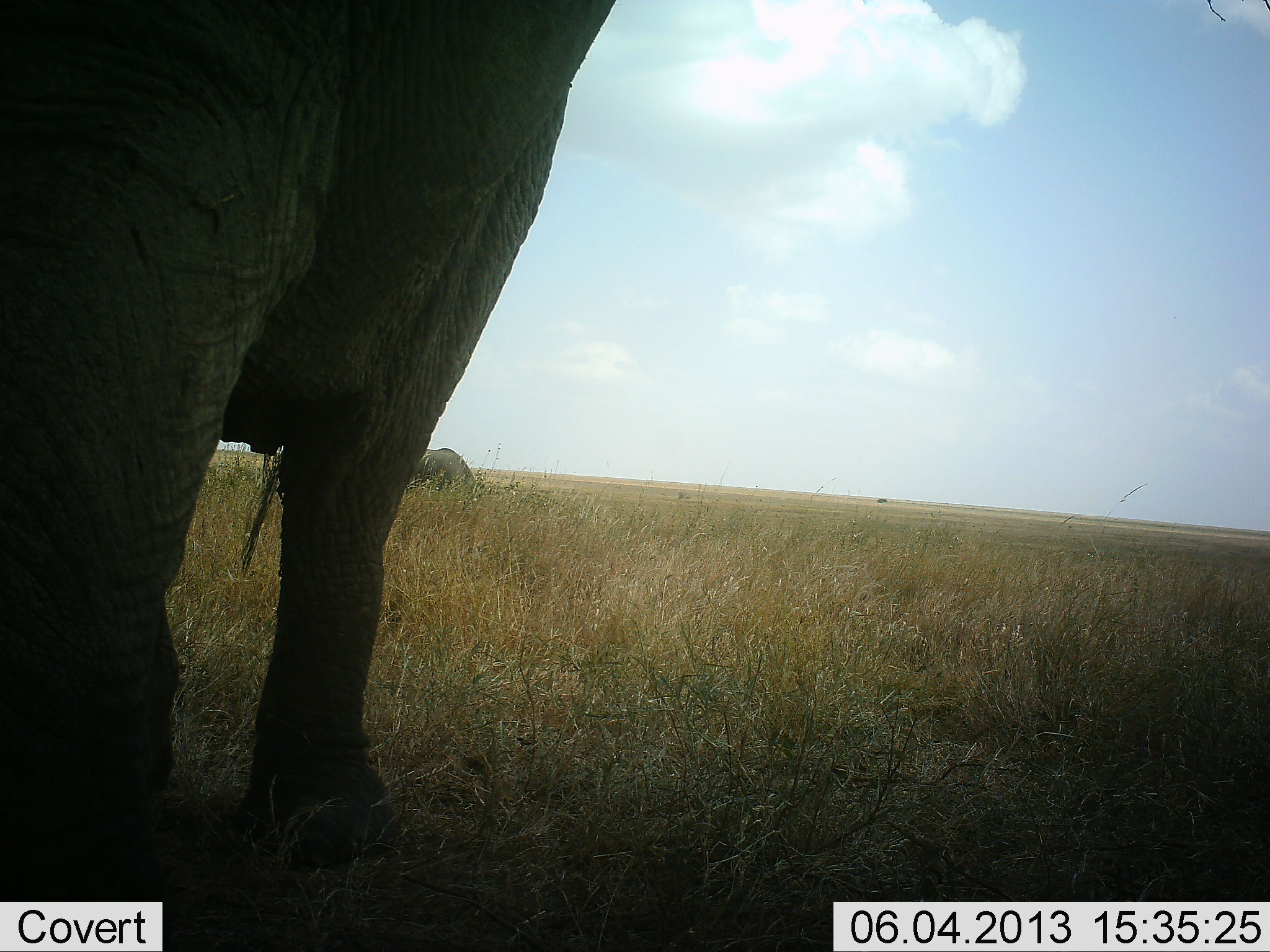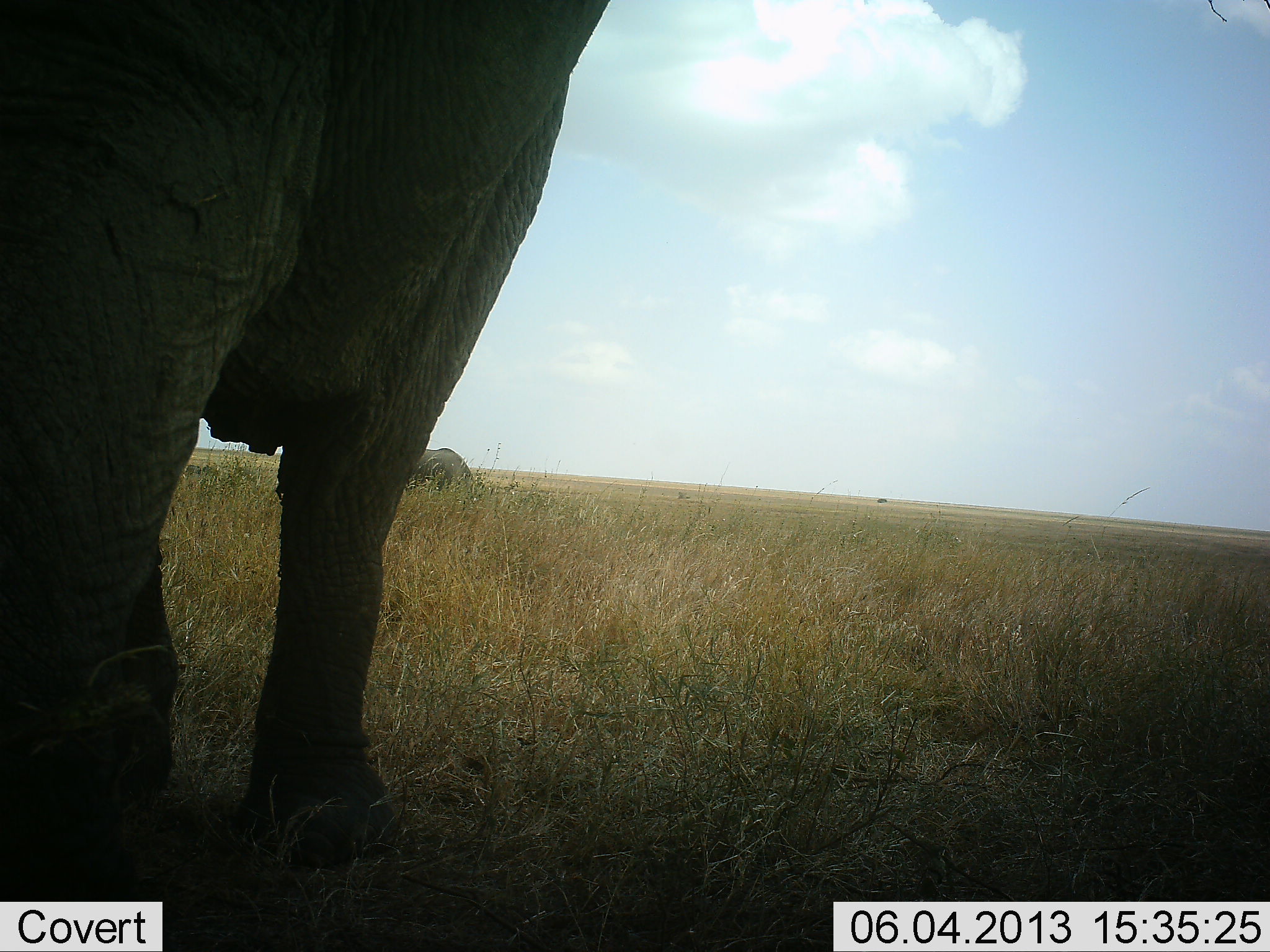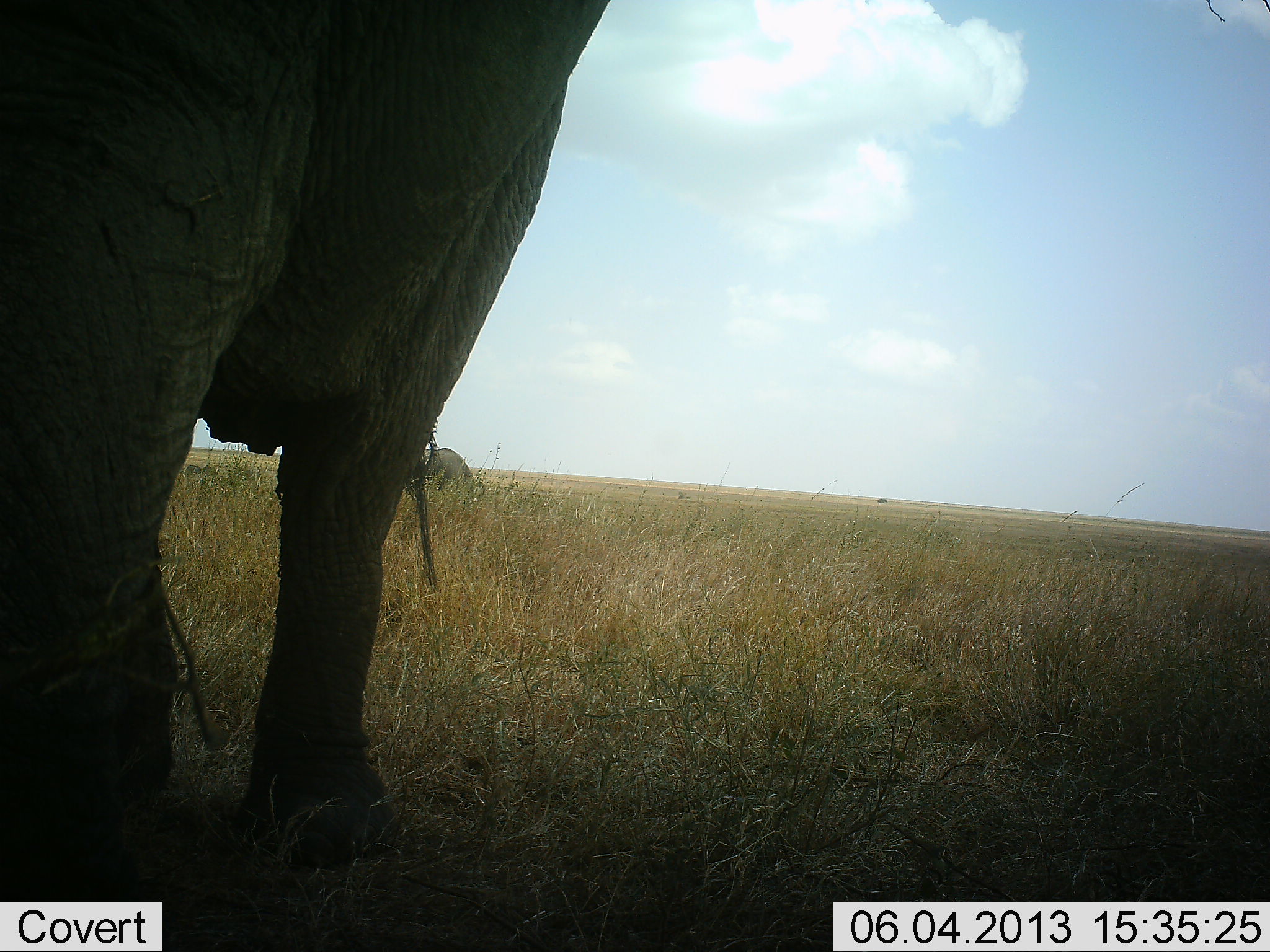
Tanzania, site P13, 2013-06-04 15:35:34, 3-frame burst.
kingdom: Animalia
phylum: Chordata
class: Mammalia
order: Proboscidea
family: Elephantidae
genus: Loxodonta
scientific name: Loxodonta africana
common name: african bush elephant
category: elephant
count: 2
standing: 96%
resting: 0%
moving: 0%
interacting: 4%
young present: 0%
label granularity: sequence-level